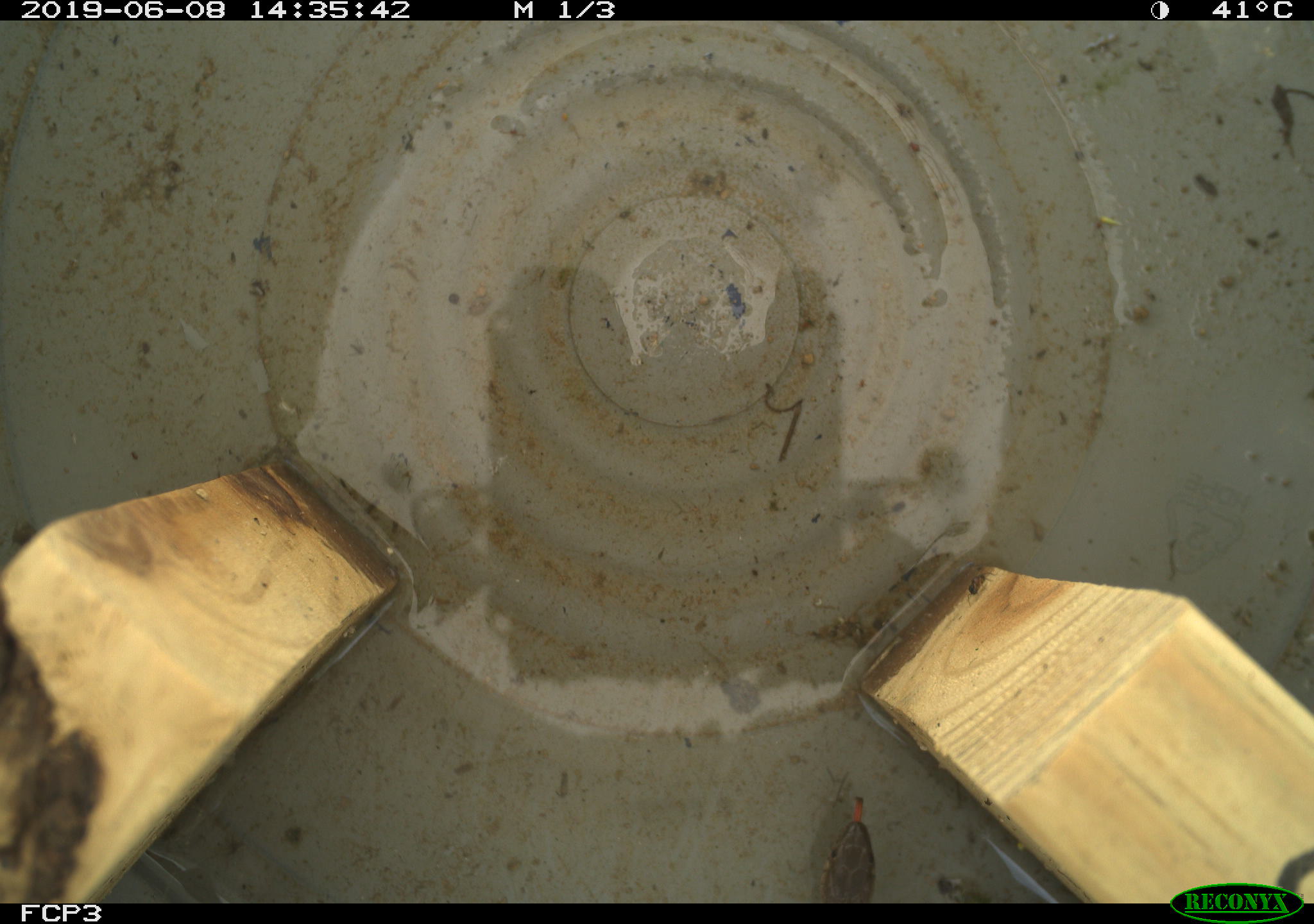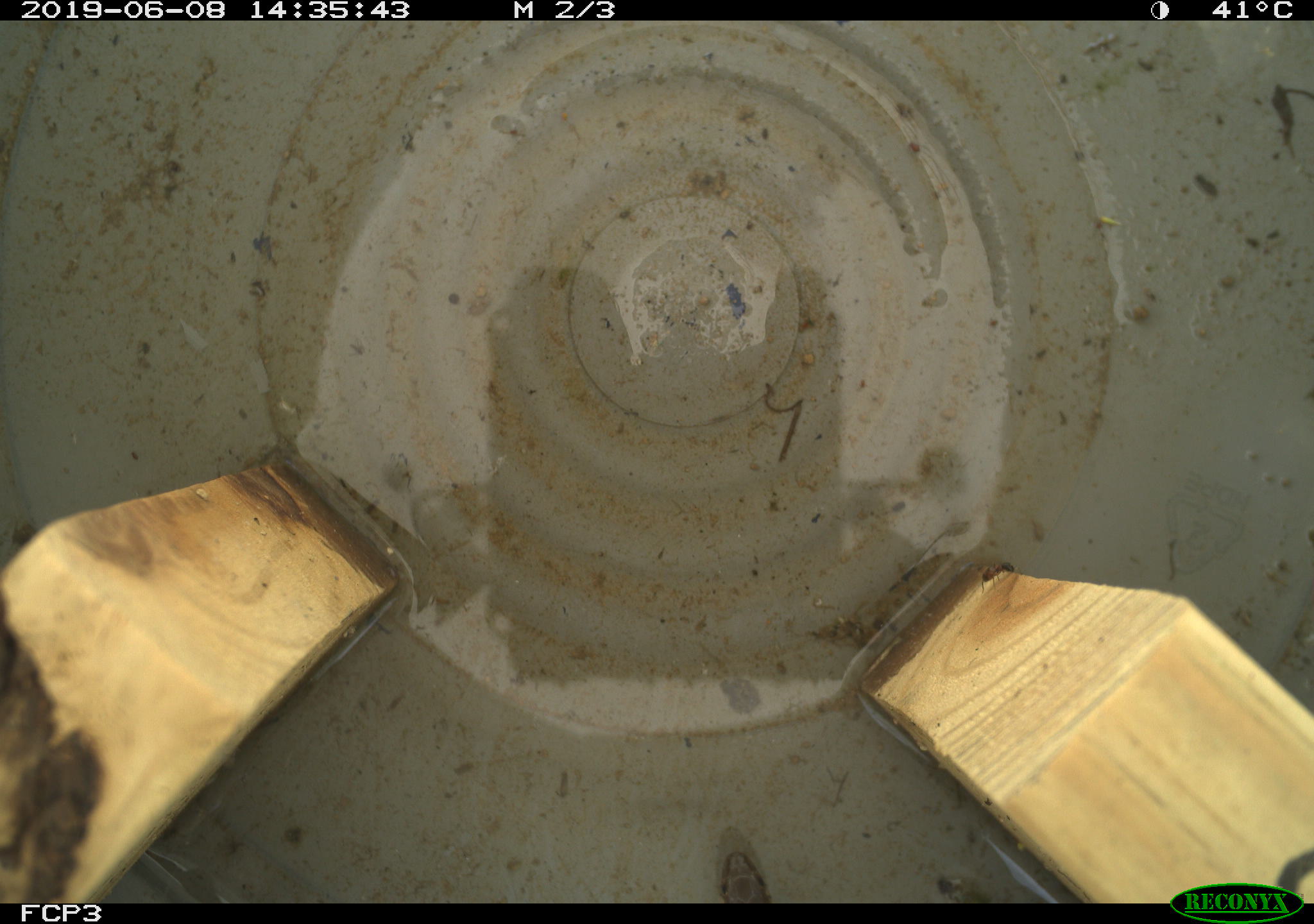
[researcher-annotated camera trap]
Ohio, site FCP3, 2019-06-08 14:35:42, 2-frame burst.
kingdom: Animalia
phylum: Chordata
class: Reptilia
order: Squamata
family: Colubridae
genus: Thamnophis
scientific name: Thamnophis sirtalis sirtalis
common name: eastern gartersnake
Eastern gartersnake (Thamnophis sirtalis sirtalis).